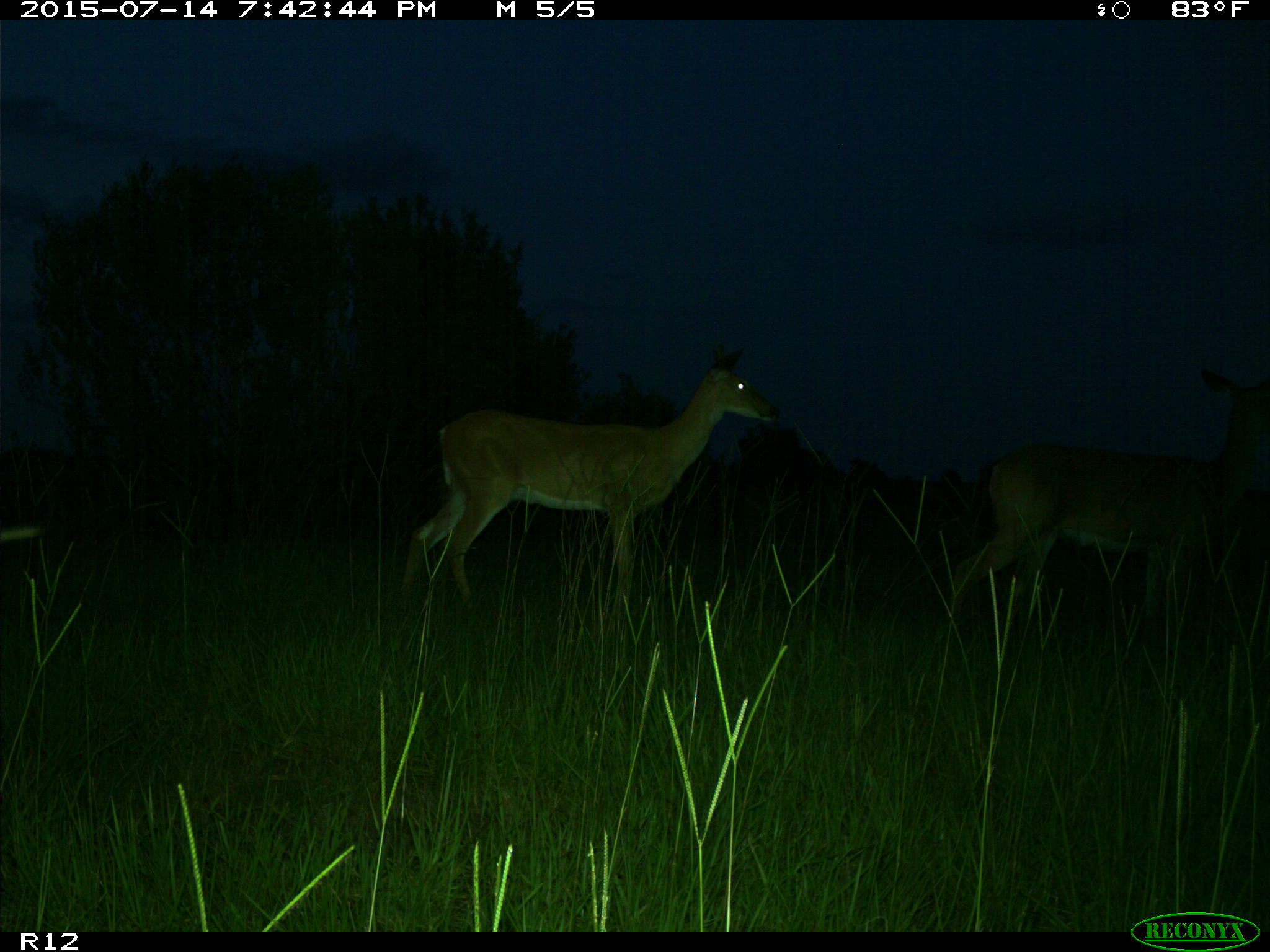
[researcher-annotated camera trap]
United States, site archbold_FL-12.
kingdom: Animalia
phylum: Chordata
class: Mammalia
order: Artiodactyla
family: Cervidae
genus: Odocoileus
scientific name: Odocoileus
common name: deer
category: unidentified deer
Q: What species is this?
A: Unidentified deer (deer) (Odocoileus).